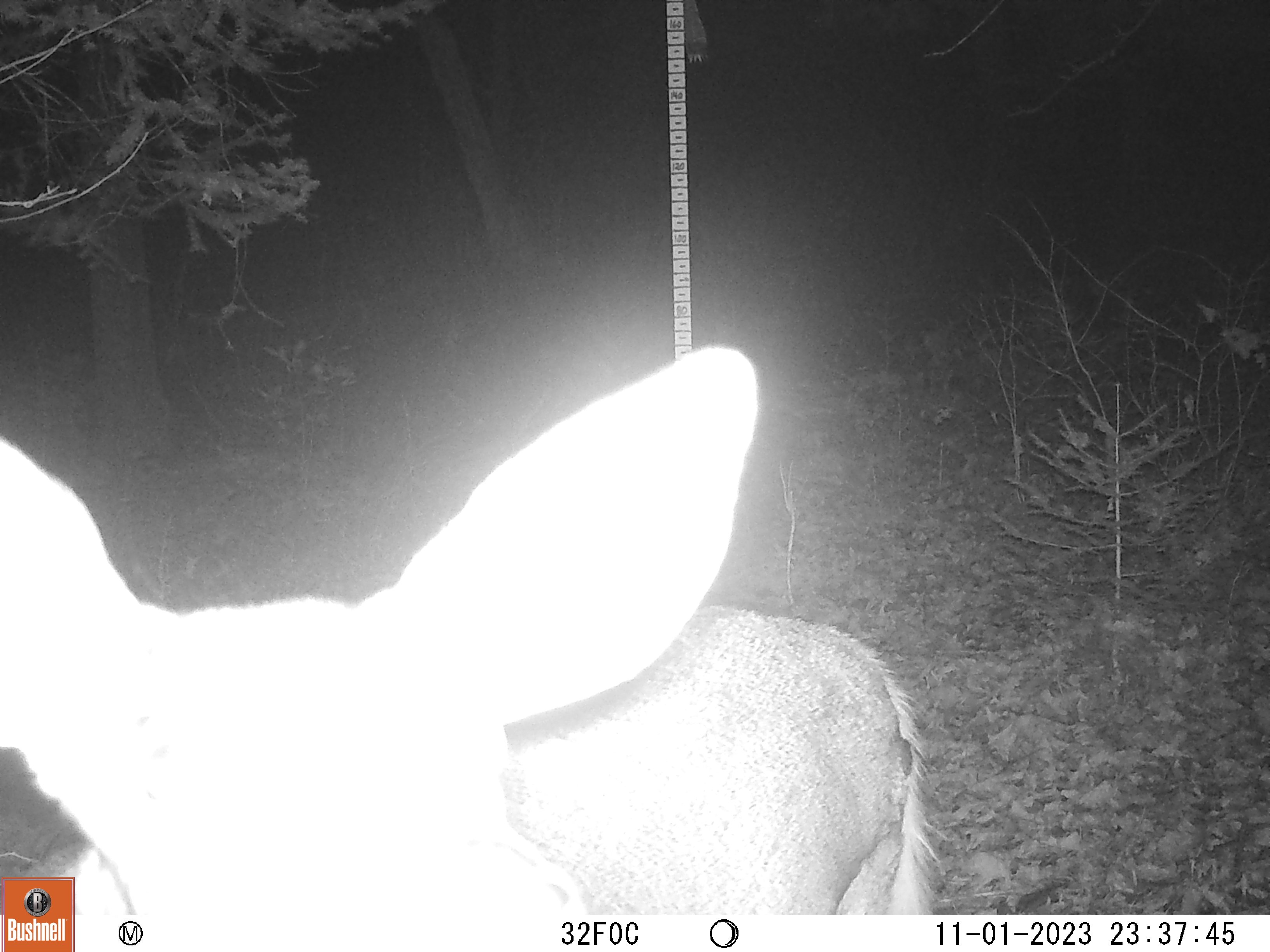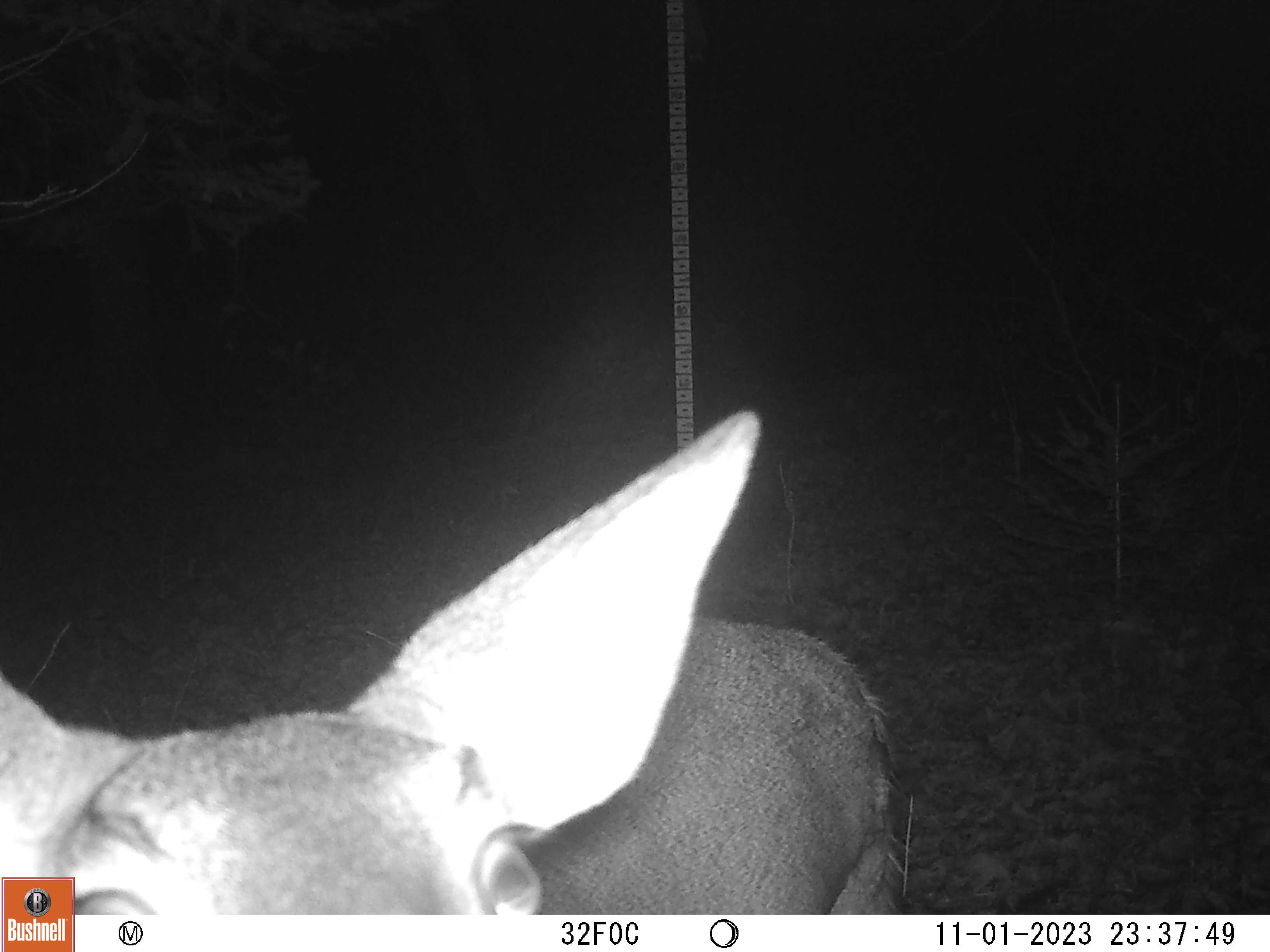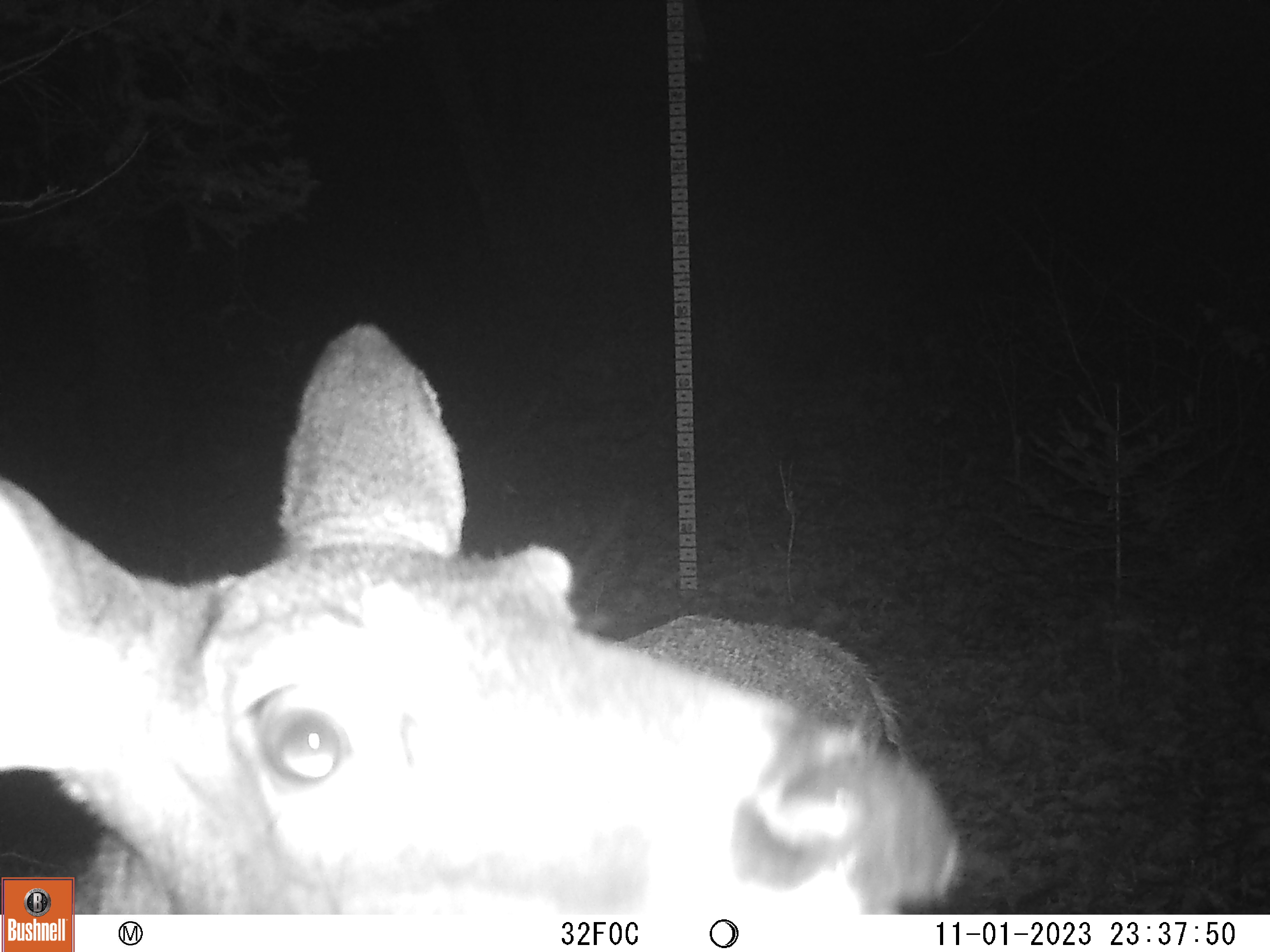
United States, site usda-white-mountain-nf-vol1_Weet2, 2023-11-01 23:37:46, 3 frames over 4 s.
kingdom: Animalia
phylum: Chordata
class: Mammalia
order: Artiodactyla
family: Cervidae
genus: Odocoileus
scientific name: Odocoileus virginianus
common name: white-tailed deer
White-tailed deer (Odocoileus virginianus).